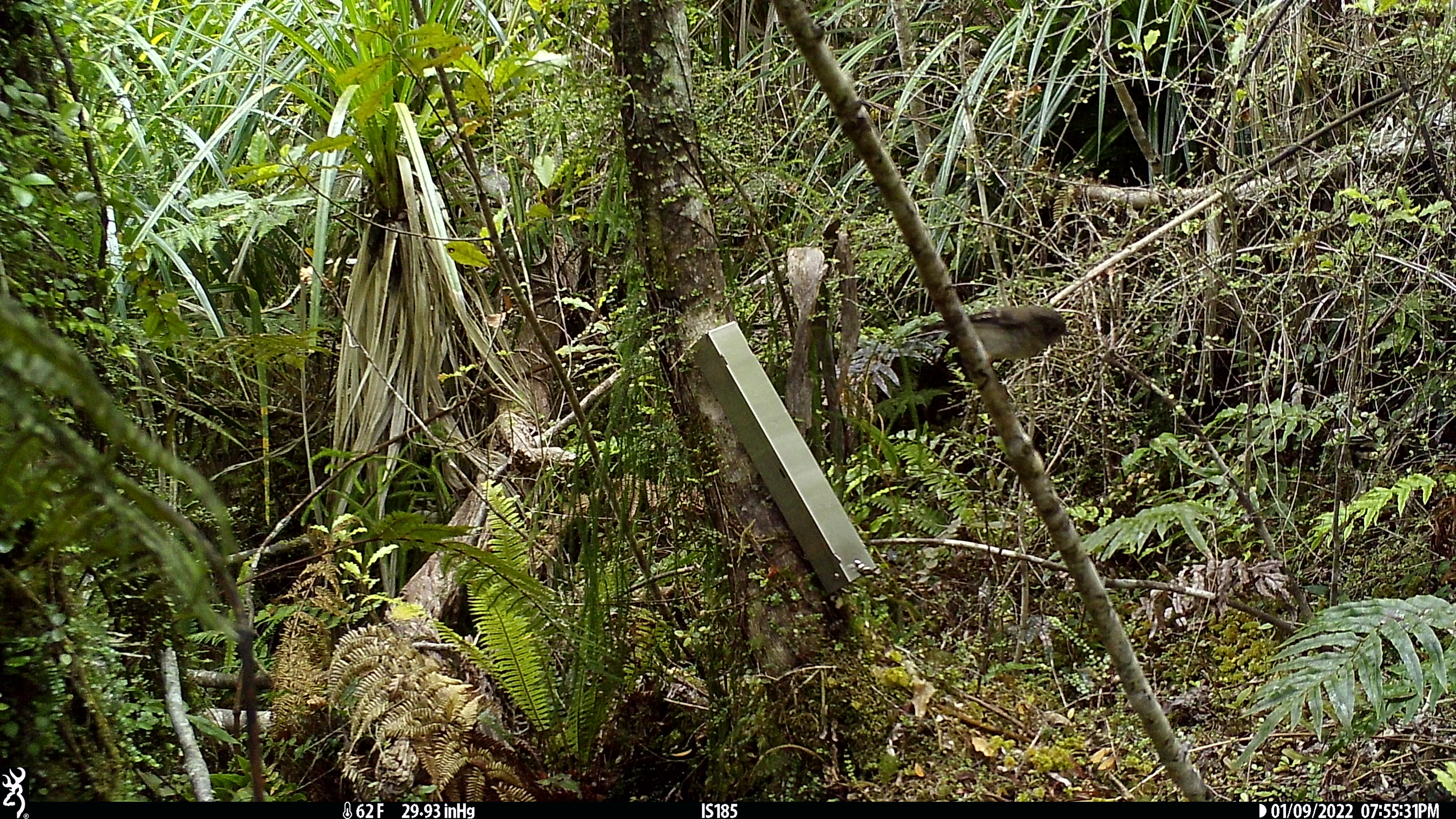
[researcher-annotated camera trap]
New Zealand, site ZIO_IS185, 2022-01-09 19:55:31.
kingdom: Animalia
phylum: Chordata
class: Aves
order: Passeriformes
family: Petroicidae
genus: Petroica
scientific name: Petroica macrocephala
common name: tomtit